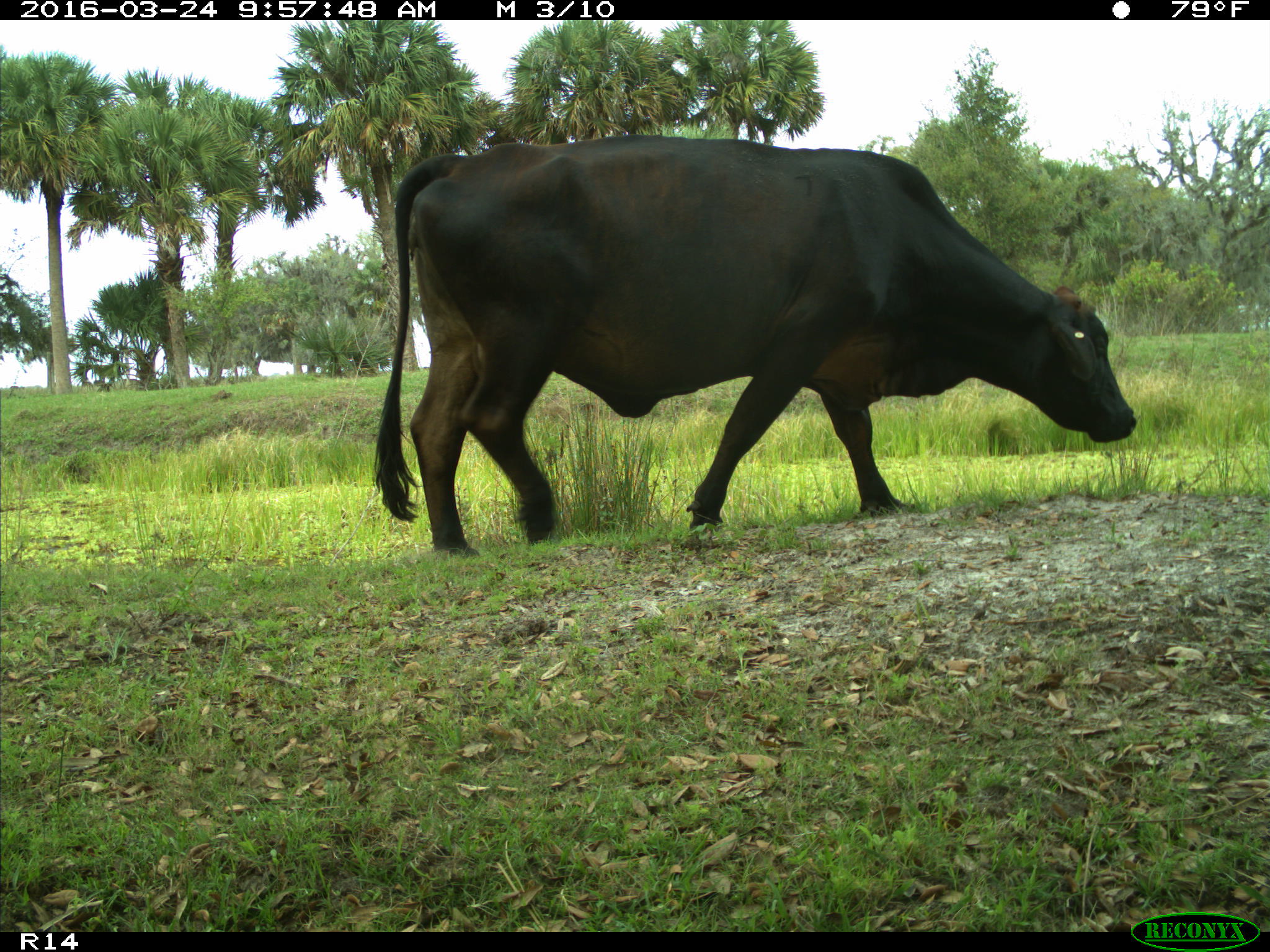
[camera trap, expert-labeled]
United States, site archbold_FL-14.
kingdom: Animalia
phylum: Chordata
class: Mammalia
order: Artiodactyla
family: Bovidae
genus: Bos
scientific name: Bos taurus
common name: domestic cow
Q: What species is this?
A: Bos taurus (domestic cow).